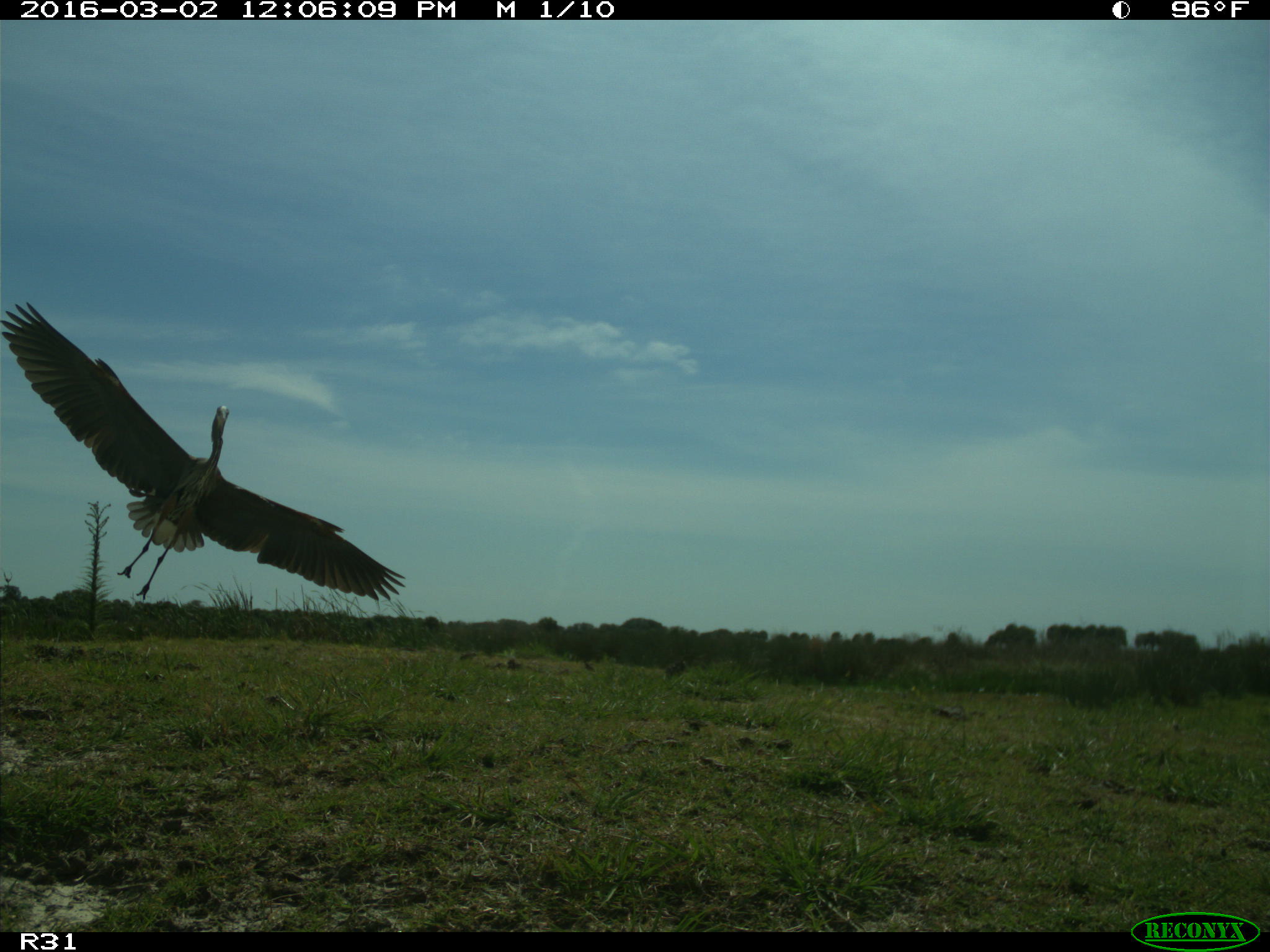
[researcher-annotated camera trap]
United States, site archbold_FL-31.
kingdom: Animalia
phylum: Chordata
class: Aves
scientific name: Aves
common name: birds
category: unidentified bird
Unidentified bird (birds) (Aves).